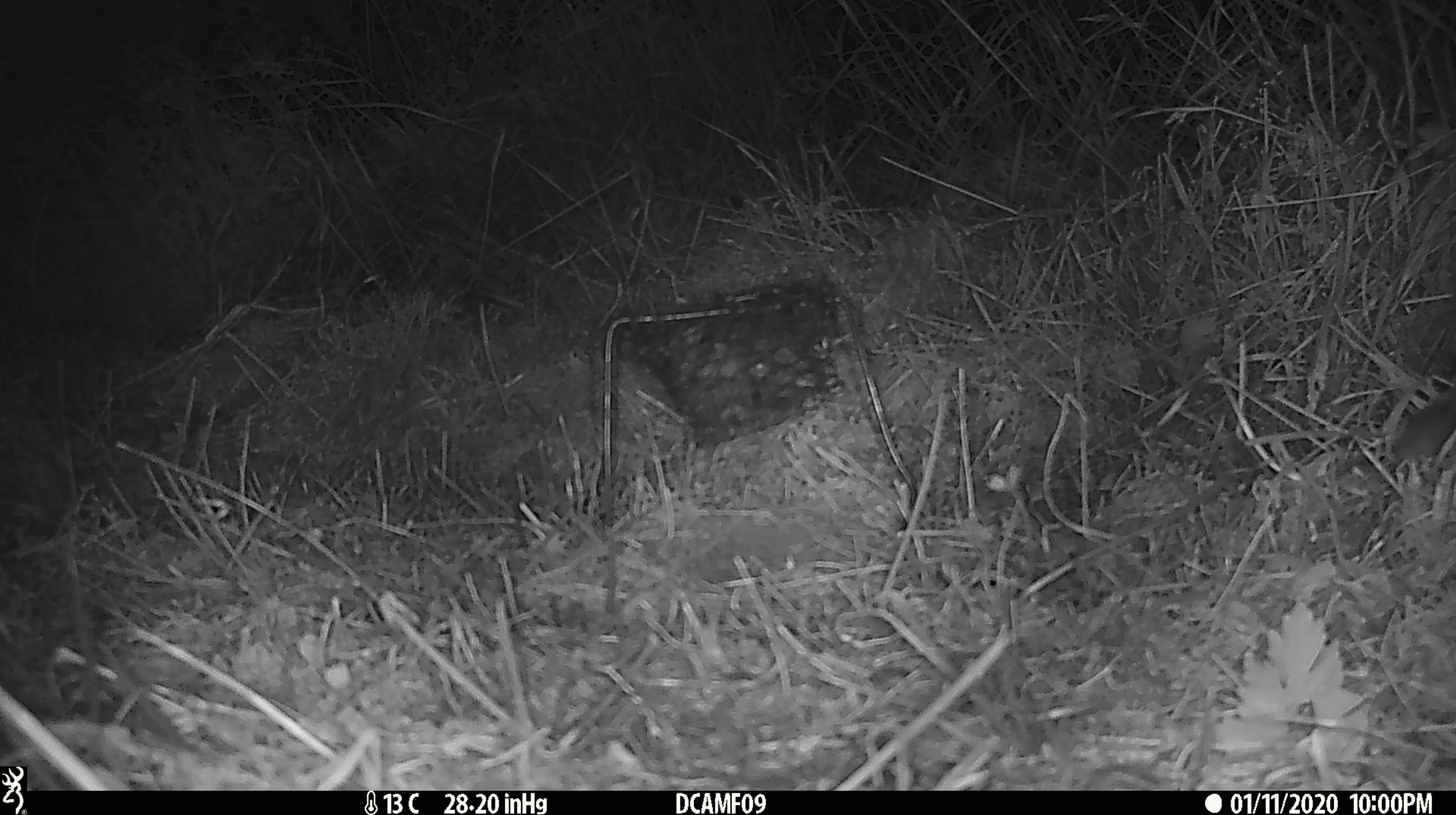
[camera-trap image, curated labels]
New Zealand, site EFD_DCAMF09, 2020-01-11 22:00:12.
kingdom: Animalia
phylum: Chordata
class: Mammalia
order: Rodentia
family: Muridae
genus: Mus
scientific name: Mus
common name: mouse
Mouse (Mus).